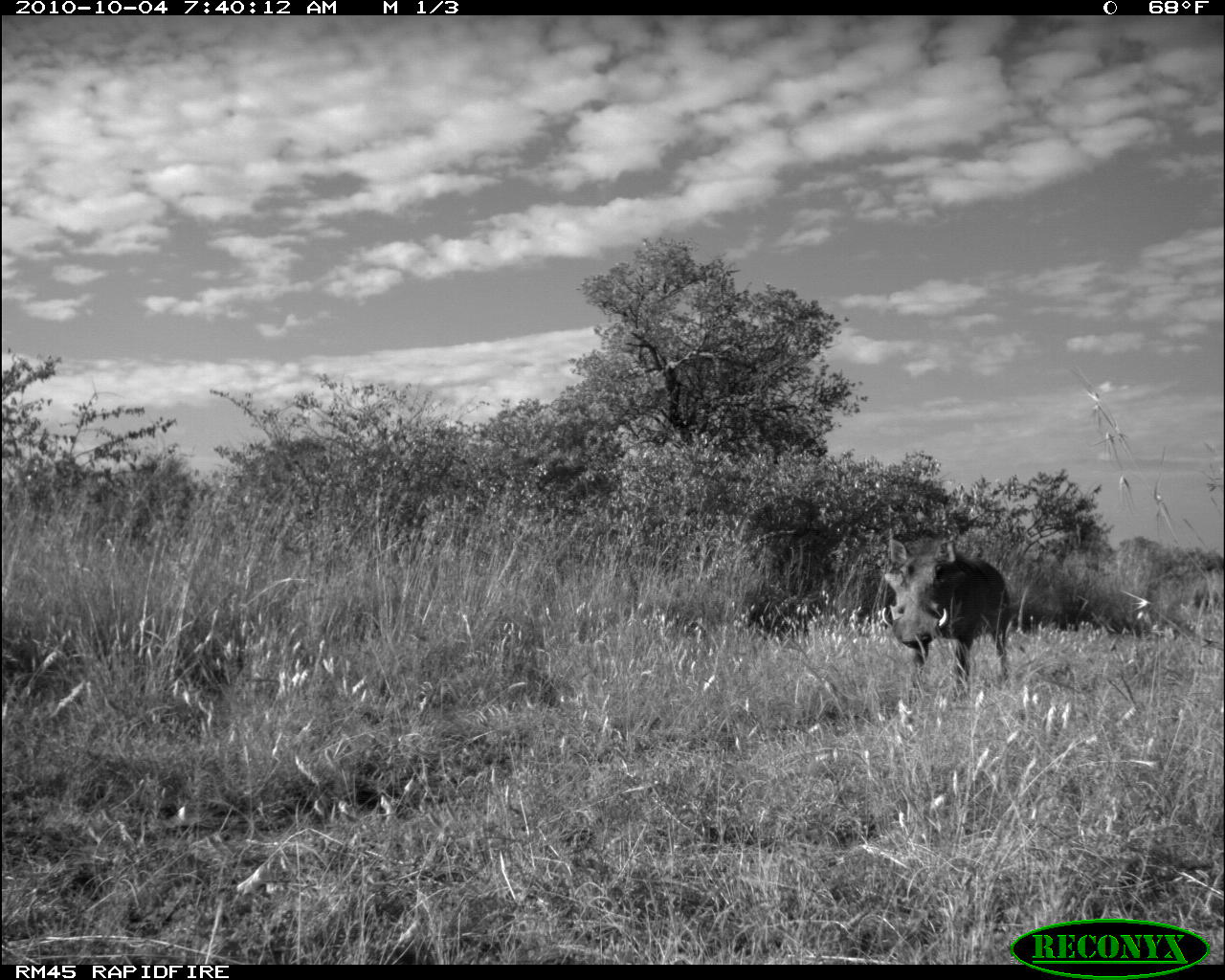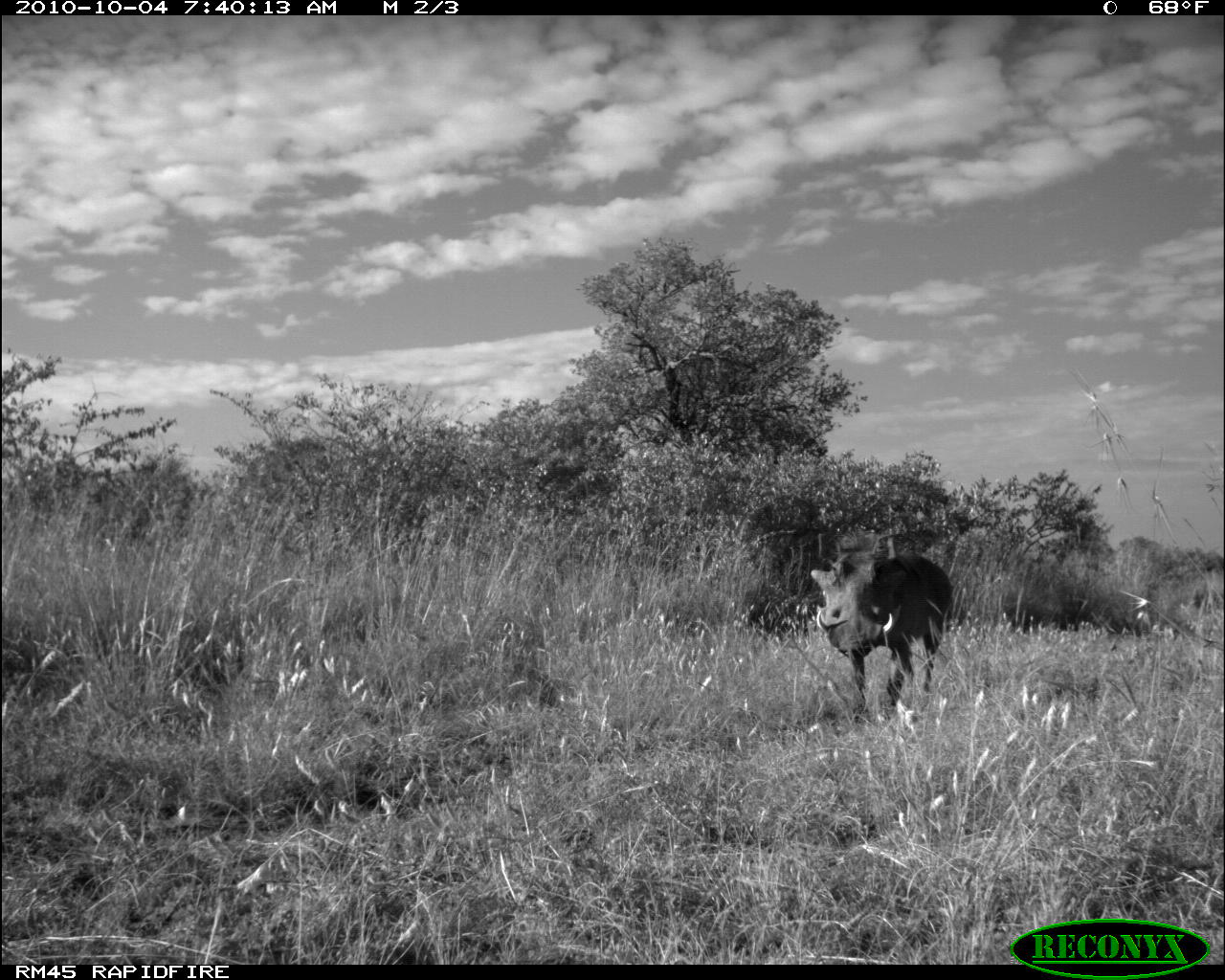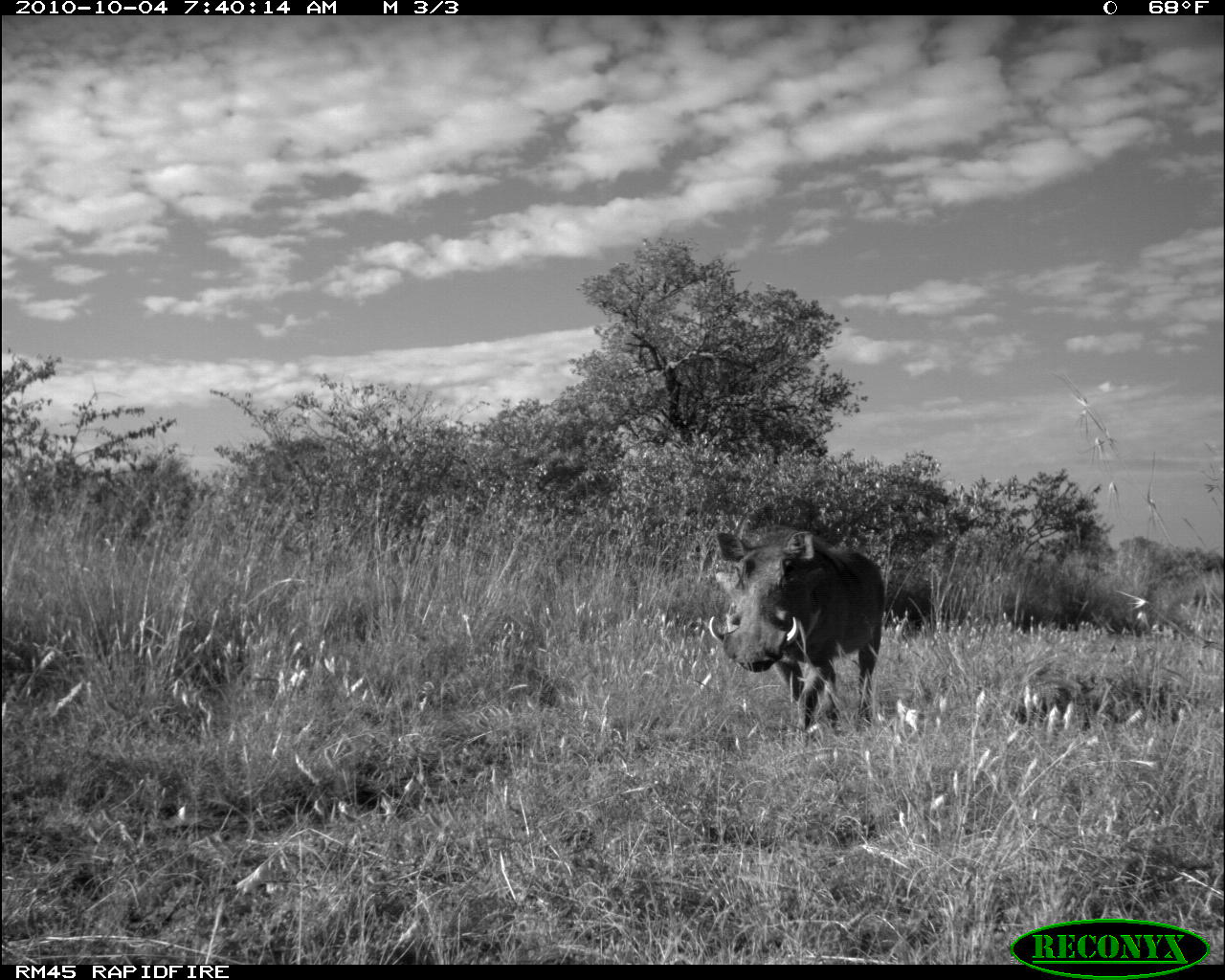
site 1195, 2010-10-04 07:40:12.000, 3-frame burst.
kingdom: Animalia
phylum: Chordata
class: Mammalia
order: Artiodactyla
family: Suidae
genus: Phacochoerus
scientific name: Phacochoerus africanus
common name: common warthog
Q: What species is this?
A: Phacochoerus africanus (common warthog).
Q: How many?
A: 1.